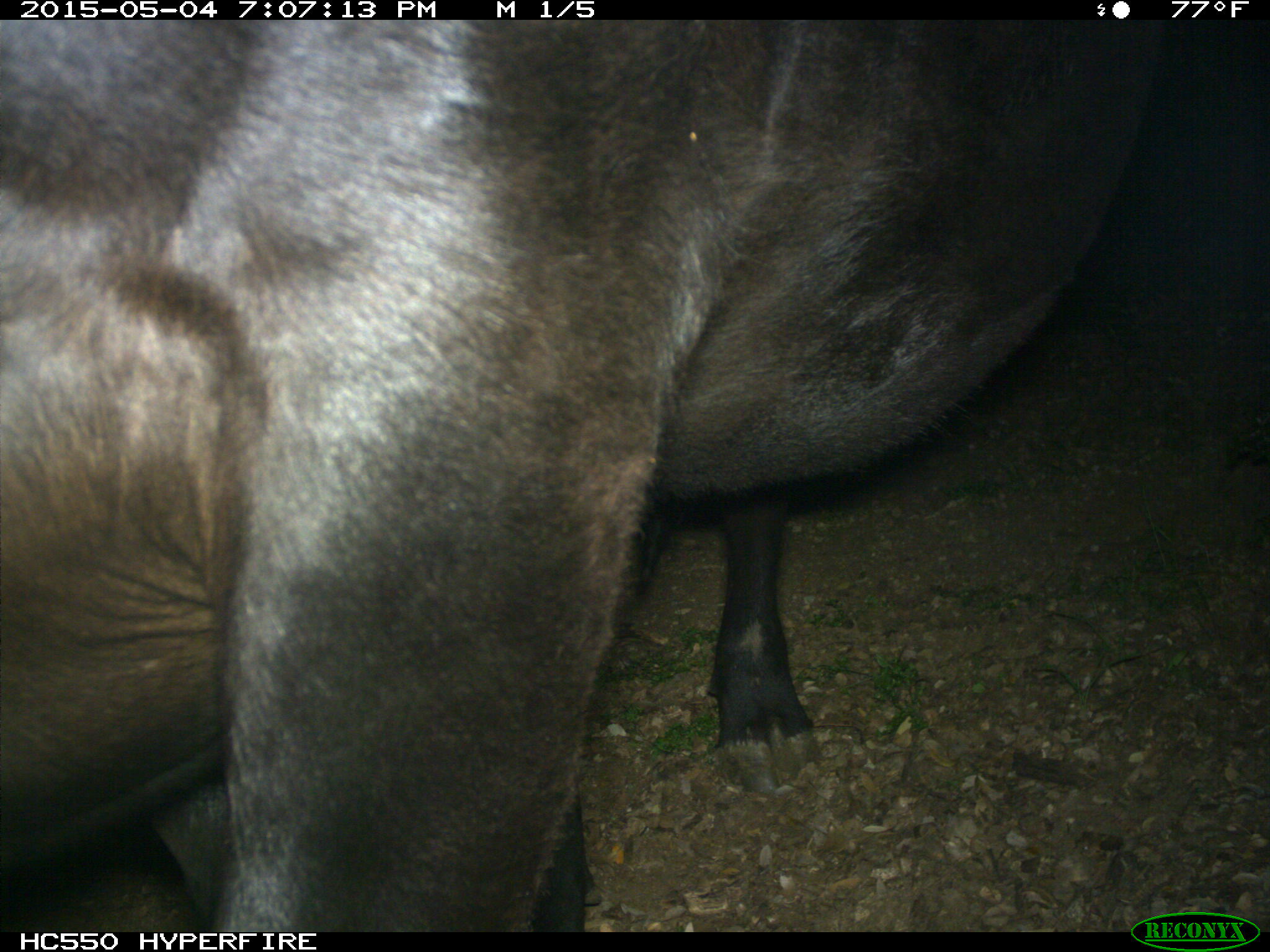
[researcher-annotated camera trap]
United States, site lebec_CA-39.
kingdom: Animalia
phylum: Chordata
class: Mammalia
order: Artiodactyla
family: Bovidae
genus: Bos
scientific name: Bos taurus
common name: domestic cow